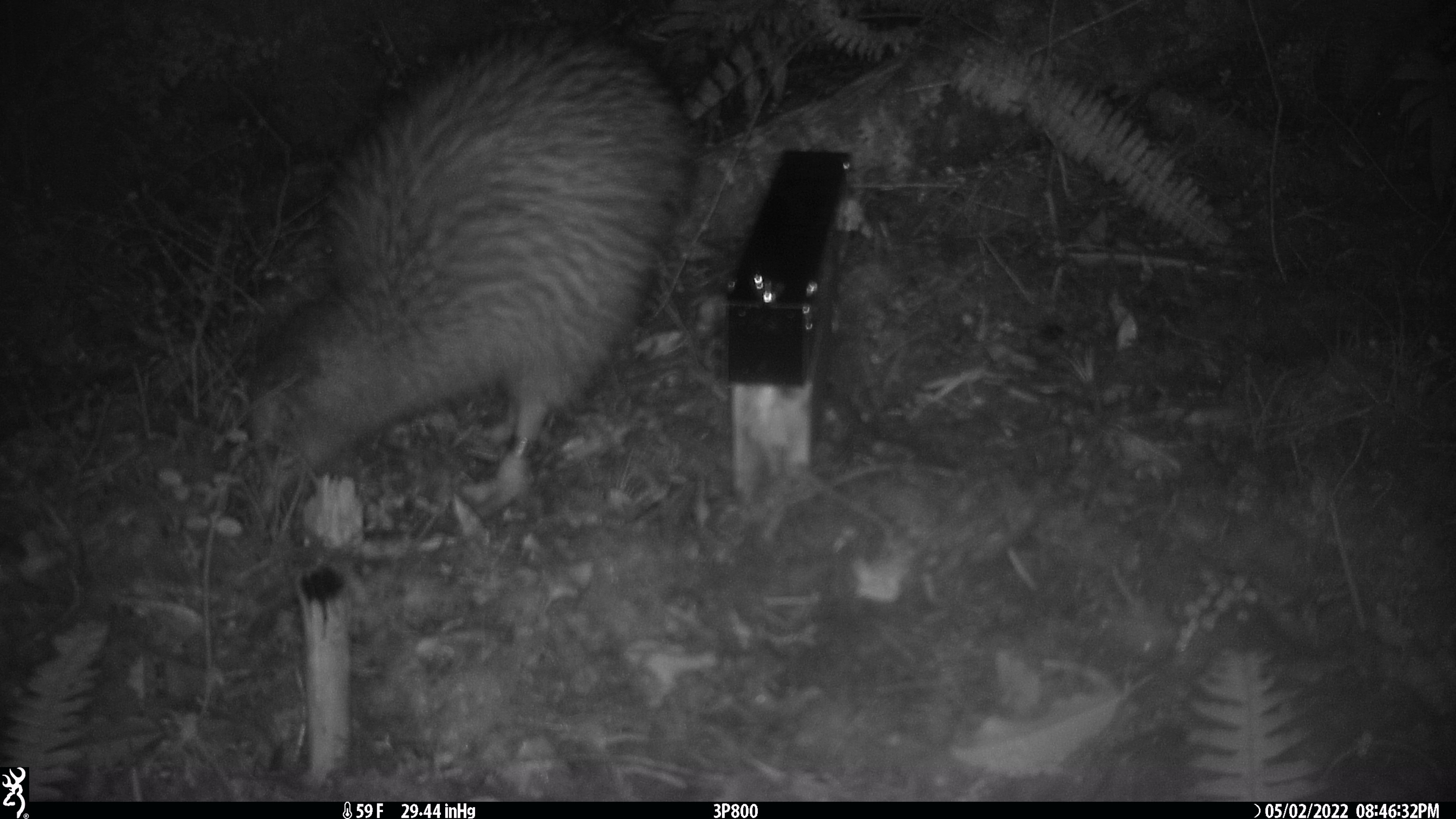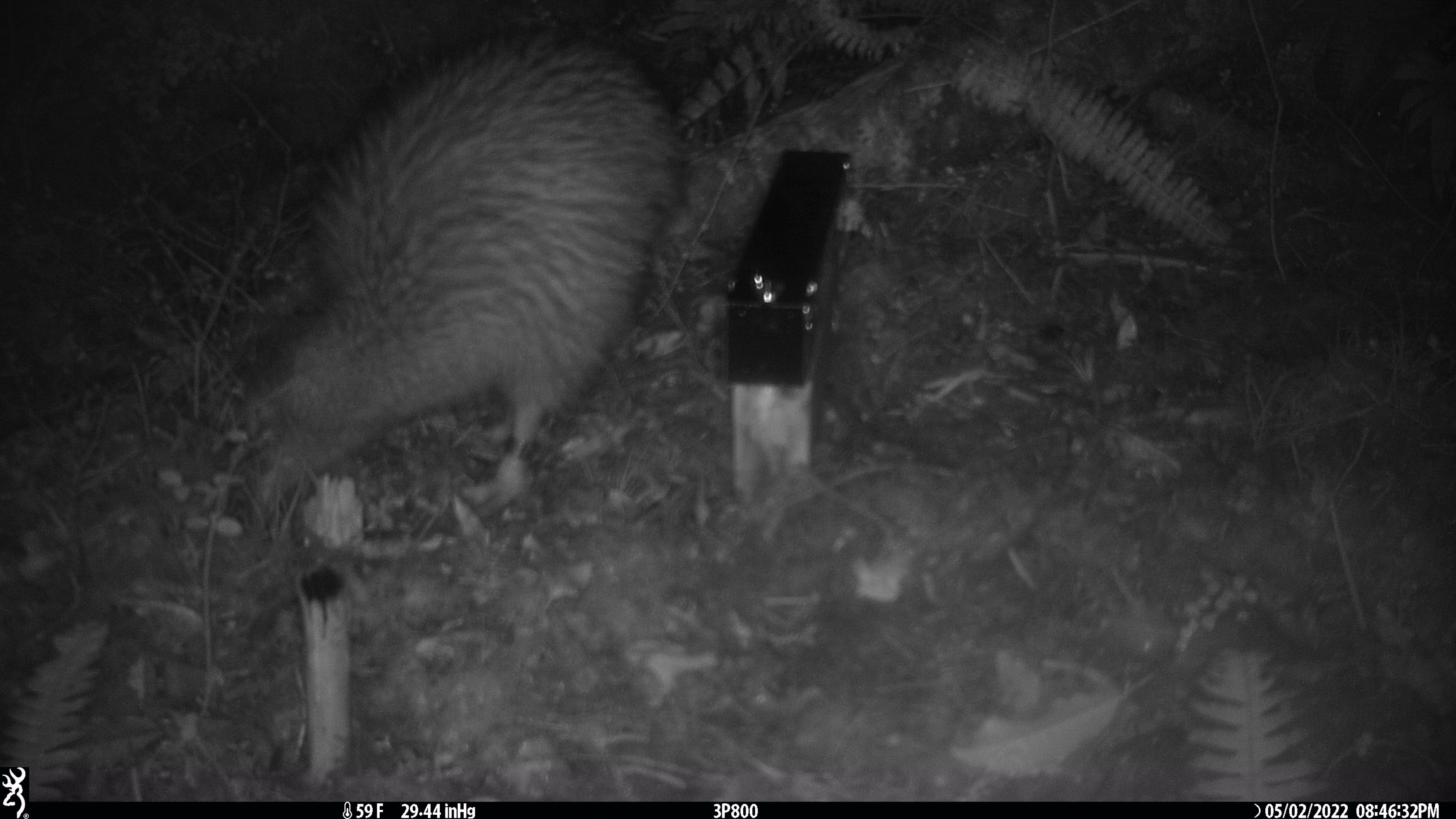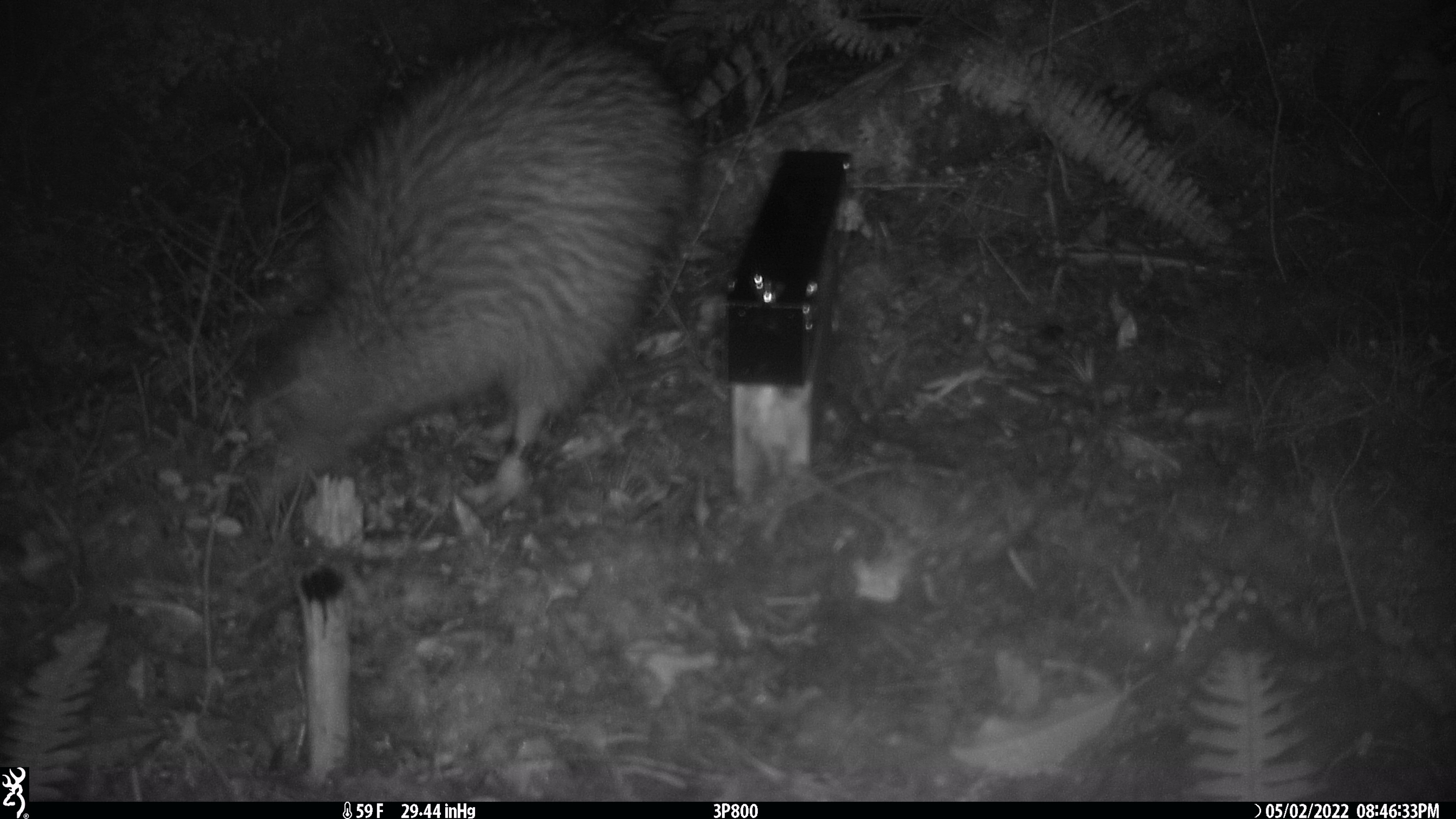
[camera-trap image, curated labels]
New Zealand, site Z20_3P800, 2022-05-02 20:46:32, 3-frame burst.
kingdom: Animalia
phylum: Chordata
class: Aves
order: Apterygiformes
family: Apterygidae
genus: Apteryx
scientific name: Apteryx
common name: kiwi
Kiwi (Apteryx).